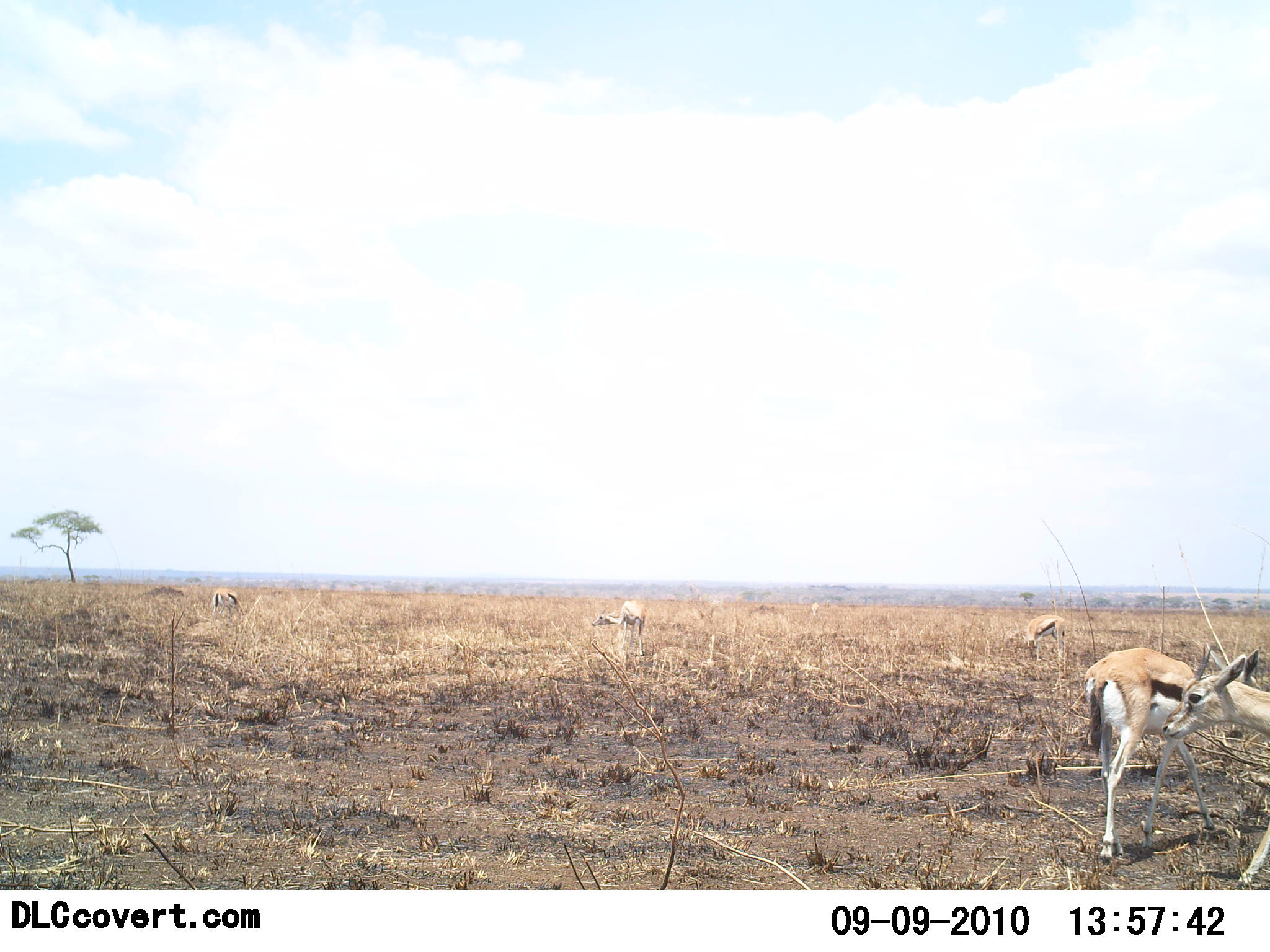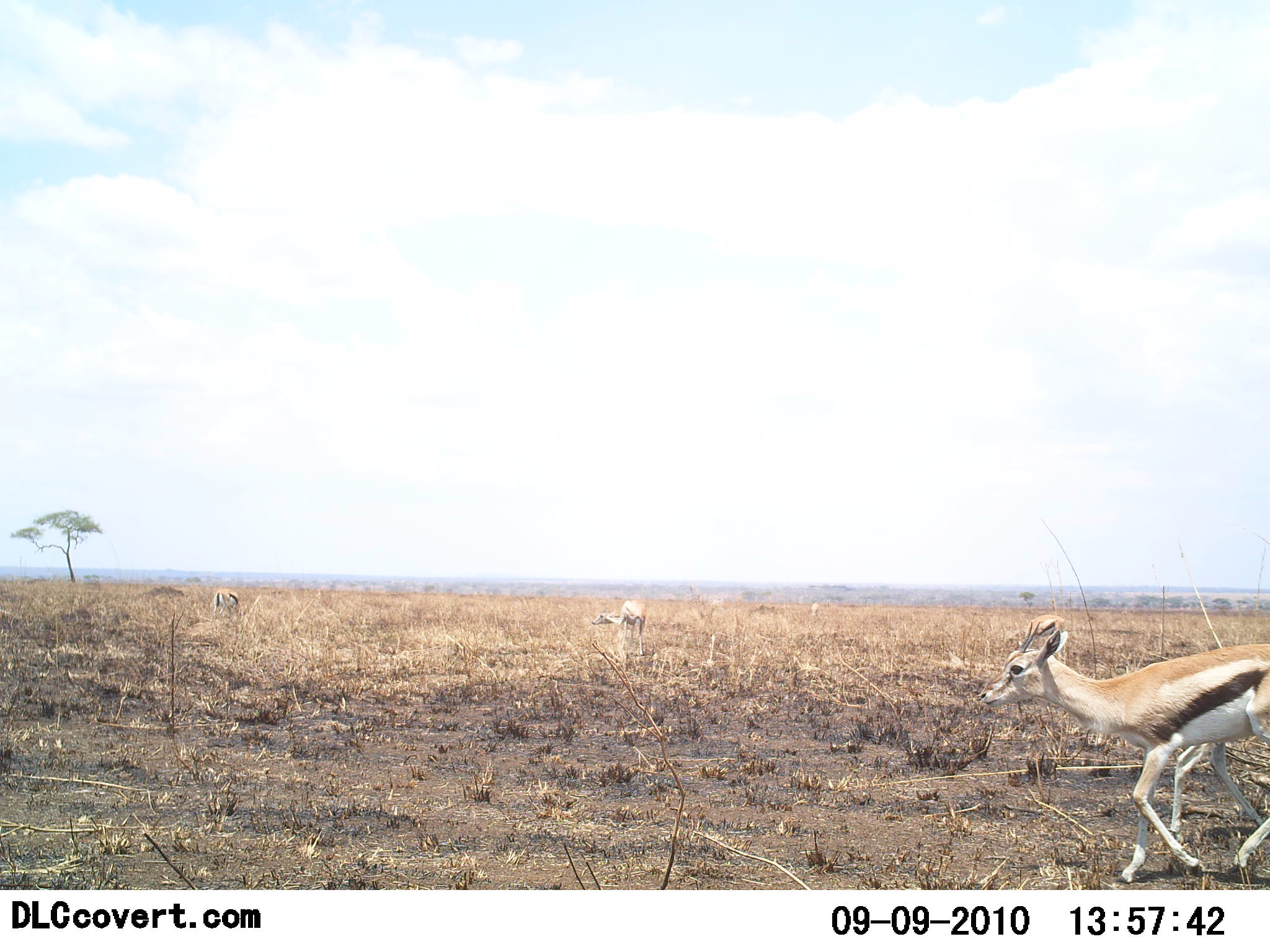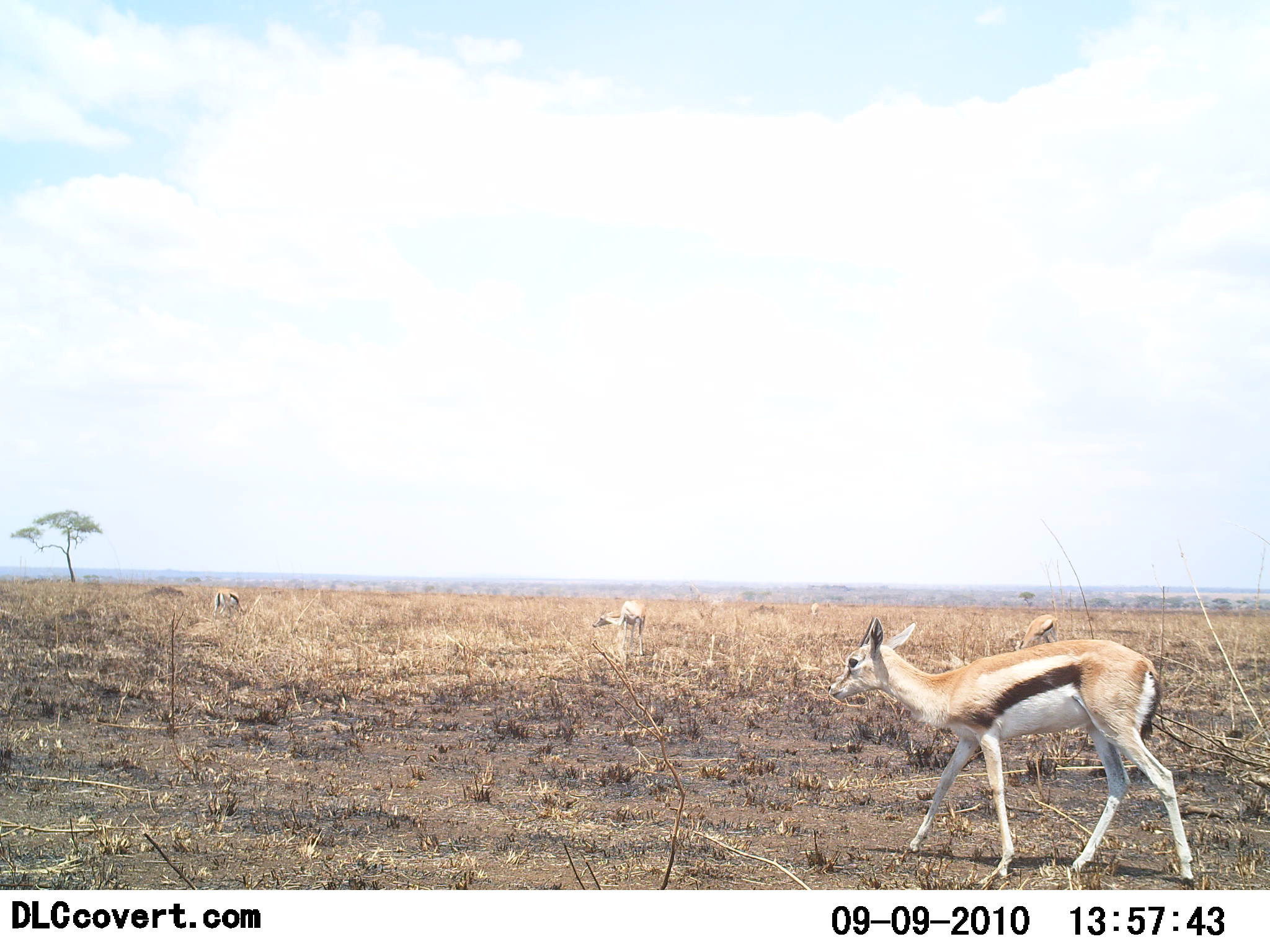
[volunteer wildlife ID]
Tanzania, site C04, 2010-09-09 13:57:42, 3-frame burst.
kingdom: Animalia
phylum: Chordata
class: Mammalia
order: Artiodactyla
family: Bovidae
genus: Eudorcas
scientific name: Eudorcas thomsonii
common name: thomson's gazelle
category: gazellethomsons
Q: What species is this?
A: Gazellethomsons (thomson's gazelle) (Eudorcas thomsonii).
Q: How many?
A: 4.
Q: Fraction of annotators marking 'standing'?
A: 58%.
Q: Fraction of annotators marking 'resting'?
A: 5%.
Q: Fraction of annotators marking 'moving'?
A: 95%.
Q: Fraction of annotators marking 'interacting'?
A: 0%.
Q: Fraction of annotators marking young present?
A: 5%.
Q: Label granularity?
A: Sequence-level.